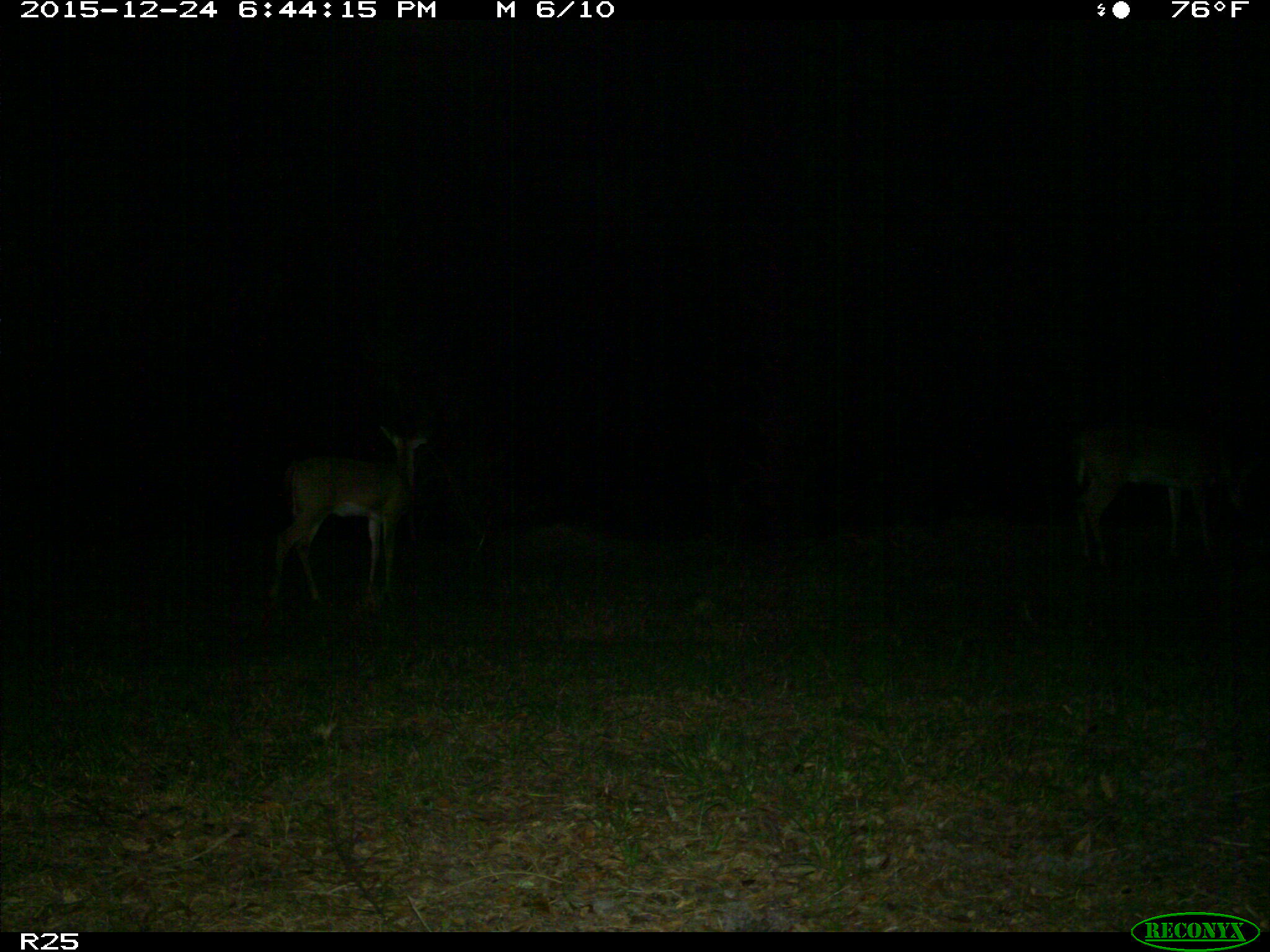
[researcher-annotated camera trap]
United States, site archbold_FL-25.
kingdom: Animalia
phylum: Chordata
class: Mammalia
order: Artiodactyla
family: Cervidae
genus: Odocoileus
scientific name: Odocoileus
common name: deer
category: unidentified deer